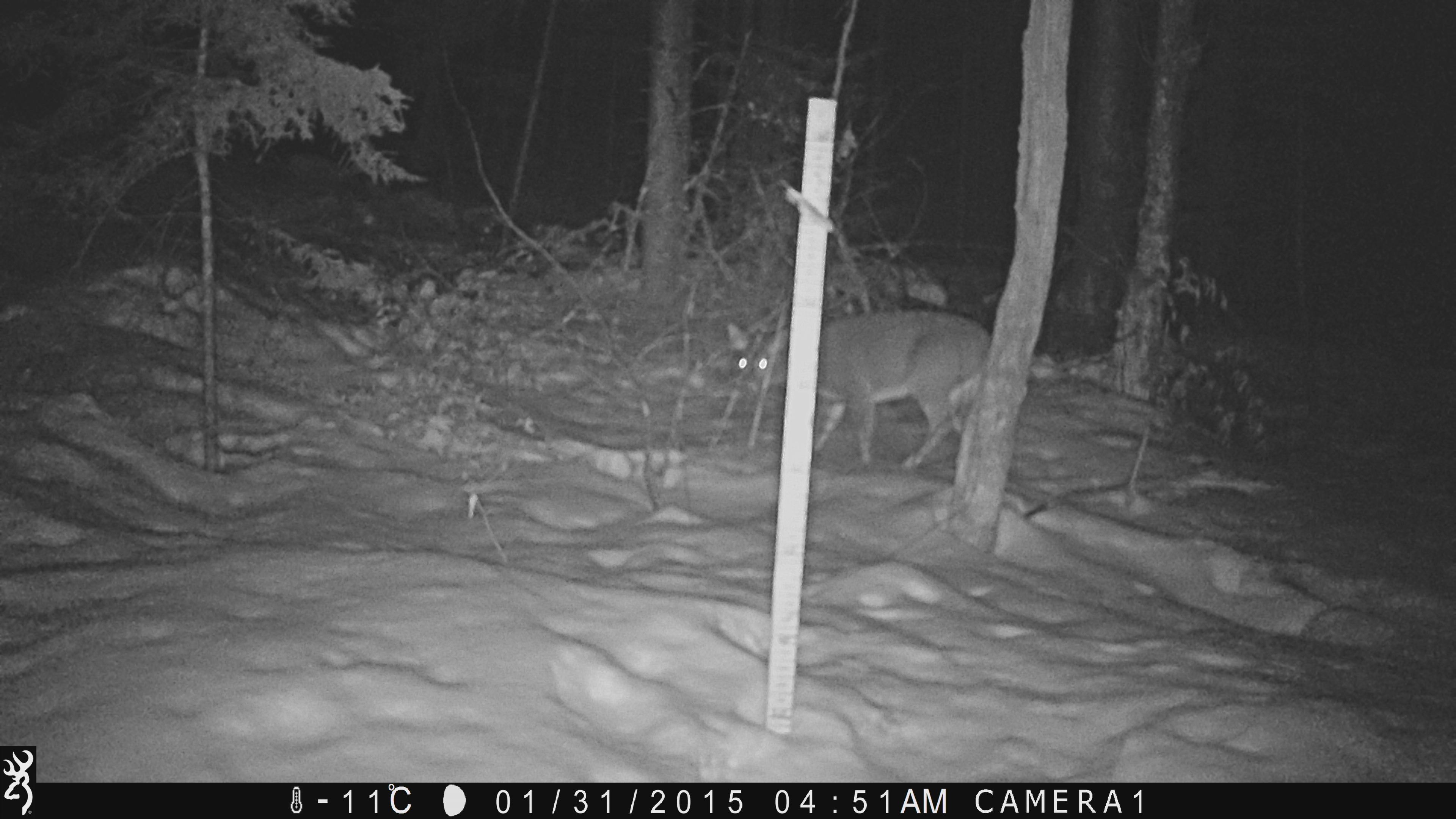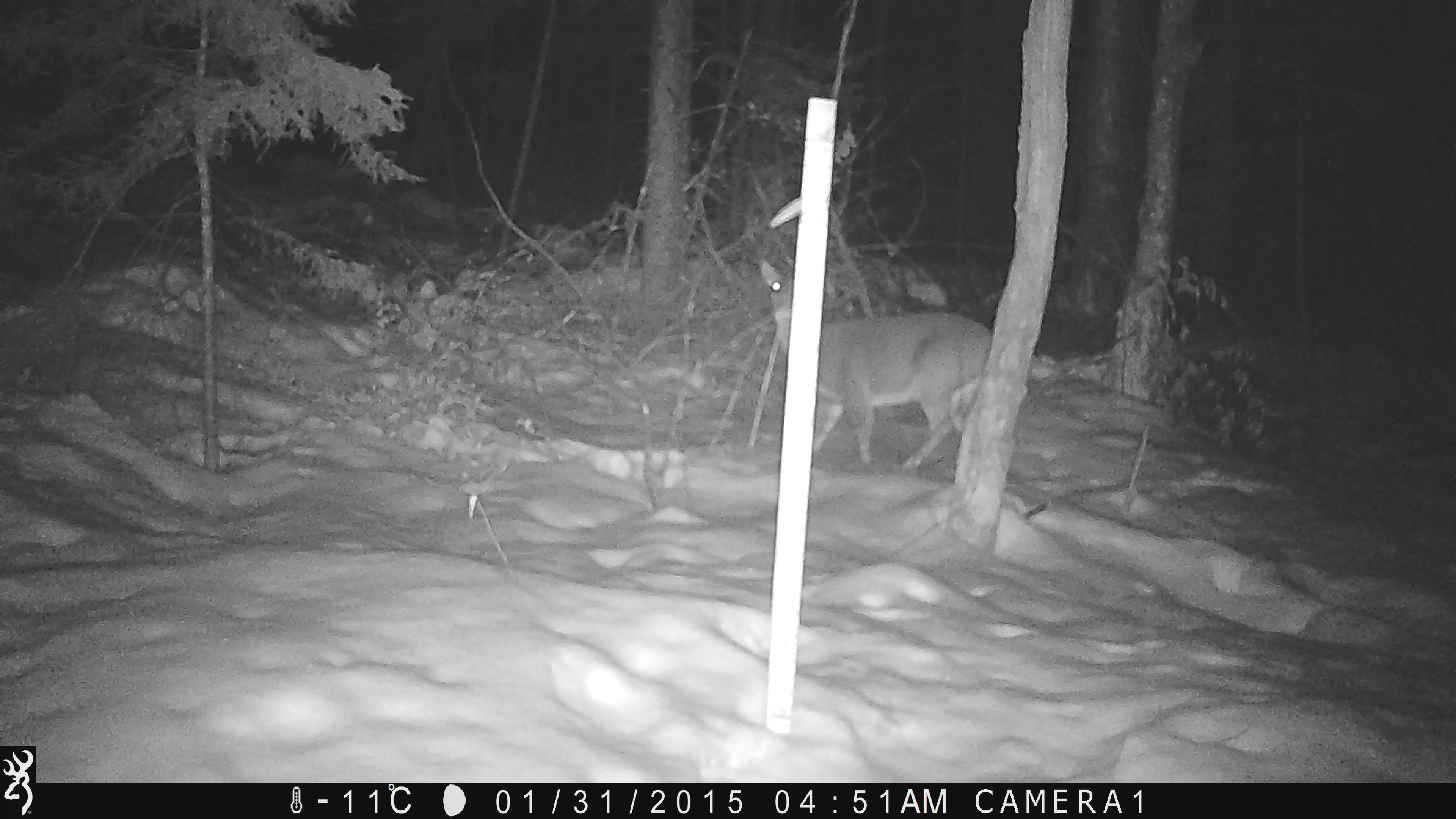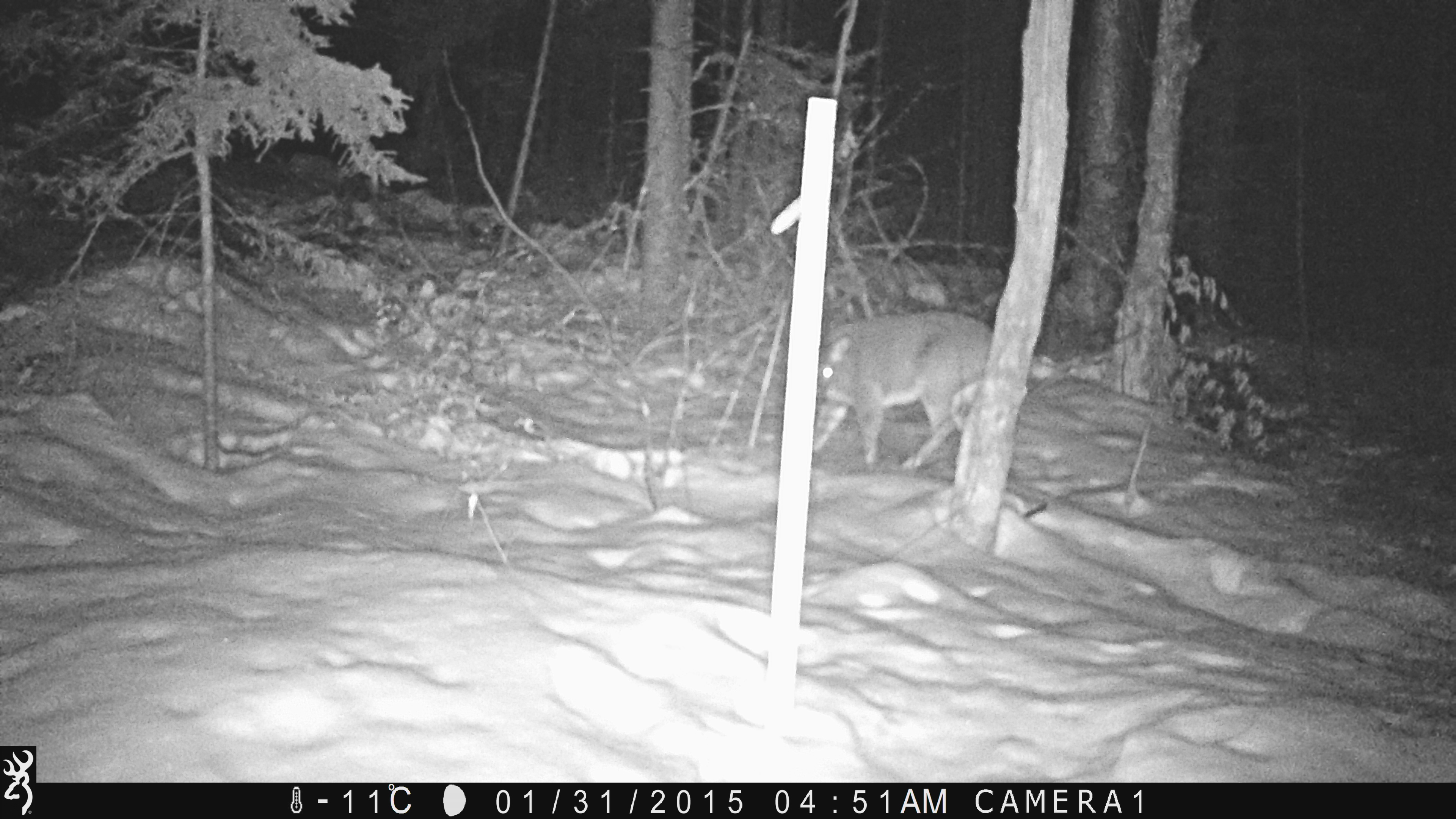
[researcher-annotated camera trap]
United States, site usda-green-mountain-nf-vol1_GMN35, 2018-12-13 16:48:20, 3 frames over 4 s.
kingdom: Animalia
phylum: Chordata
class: Mammalia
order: Artiodactyla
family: Cervidae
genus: Odocoileus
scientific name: Odocoileus virginianus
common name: white-tailed deer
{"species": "white-tailed deer (Odocoileus virginianus)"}